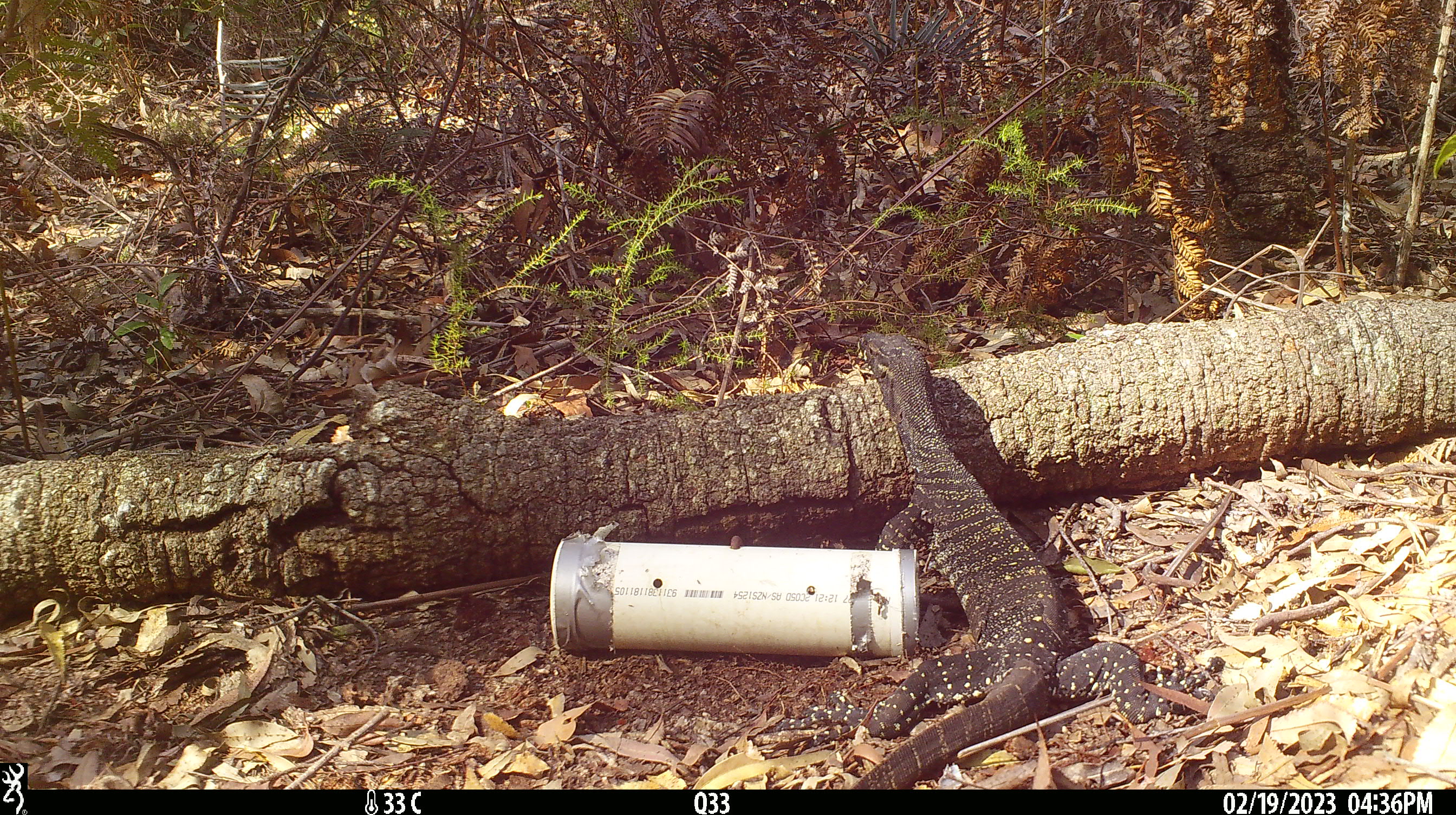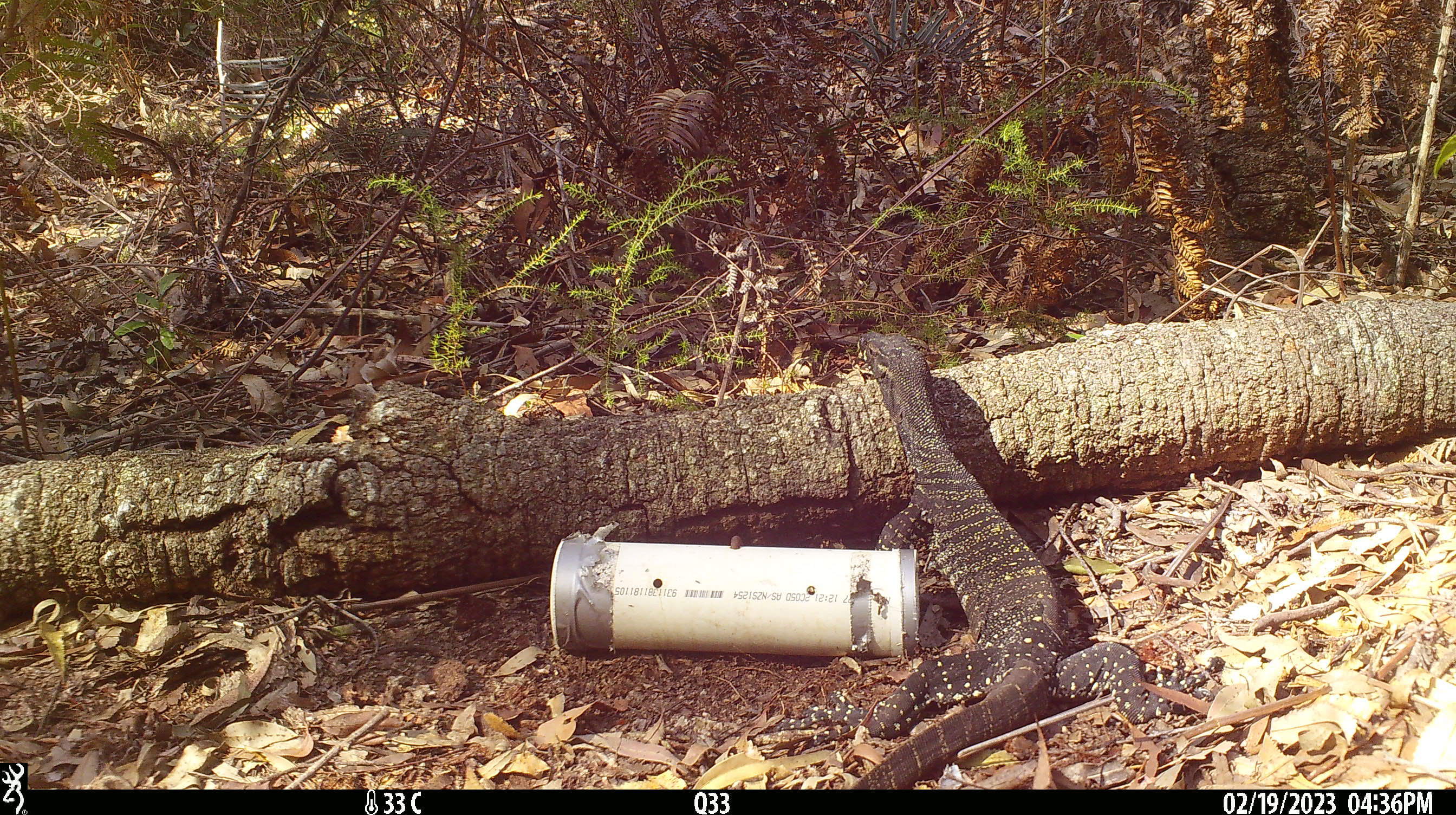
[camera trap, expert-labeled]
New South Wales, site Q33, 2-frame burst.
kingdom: Animalia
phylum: Chordata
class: Reptilia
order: Squamata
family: Varanidae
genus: Varanus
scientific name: Varanus varius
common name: lace monitor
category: goanna